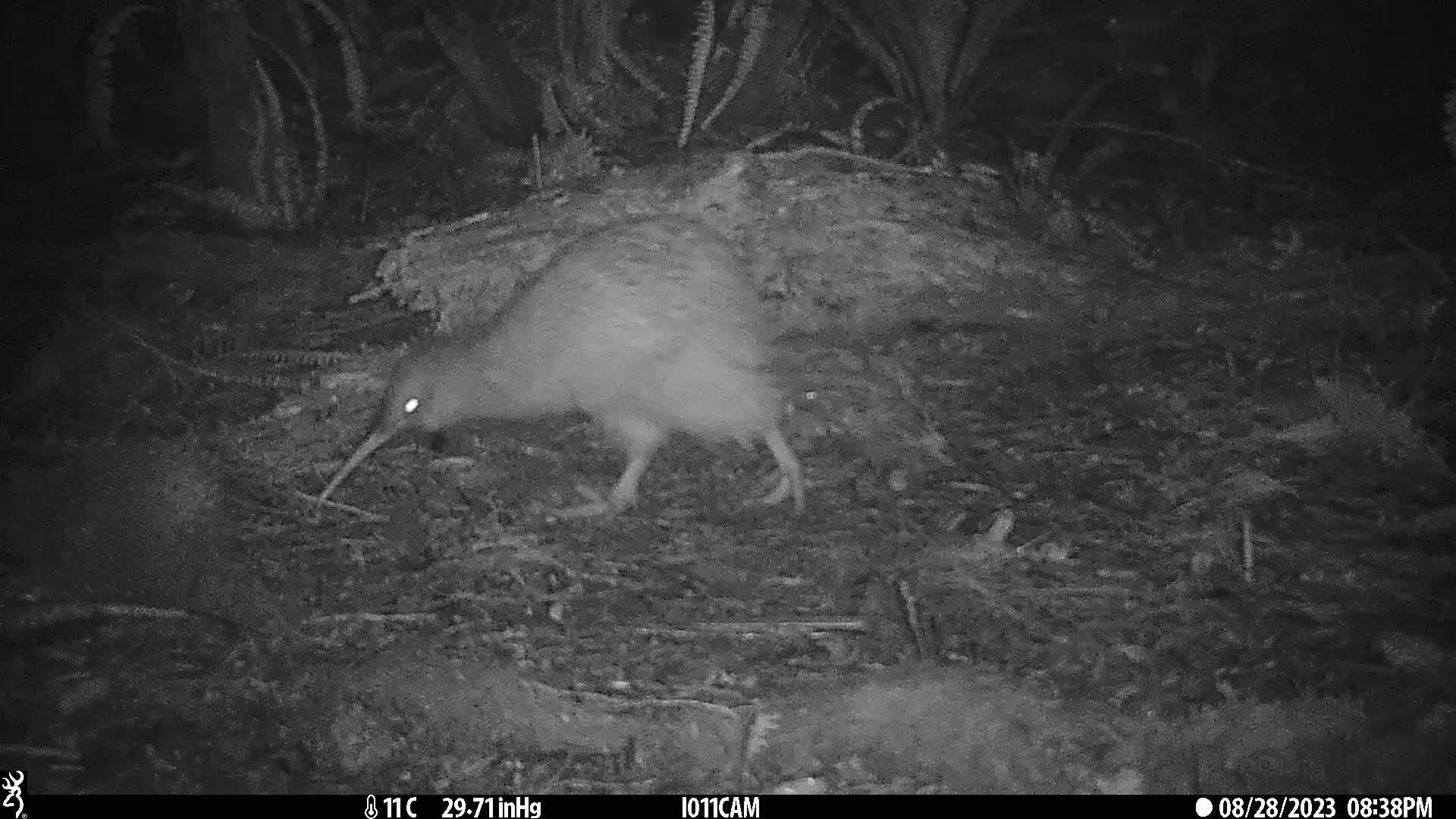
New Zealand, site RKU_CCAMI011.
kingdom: Animalia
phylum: Chordata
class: Aves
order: Apterygiformes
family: Apterygidae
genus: Apteryx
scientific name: Apteryx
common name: kiwi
Kiwi (Apteryx).